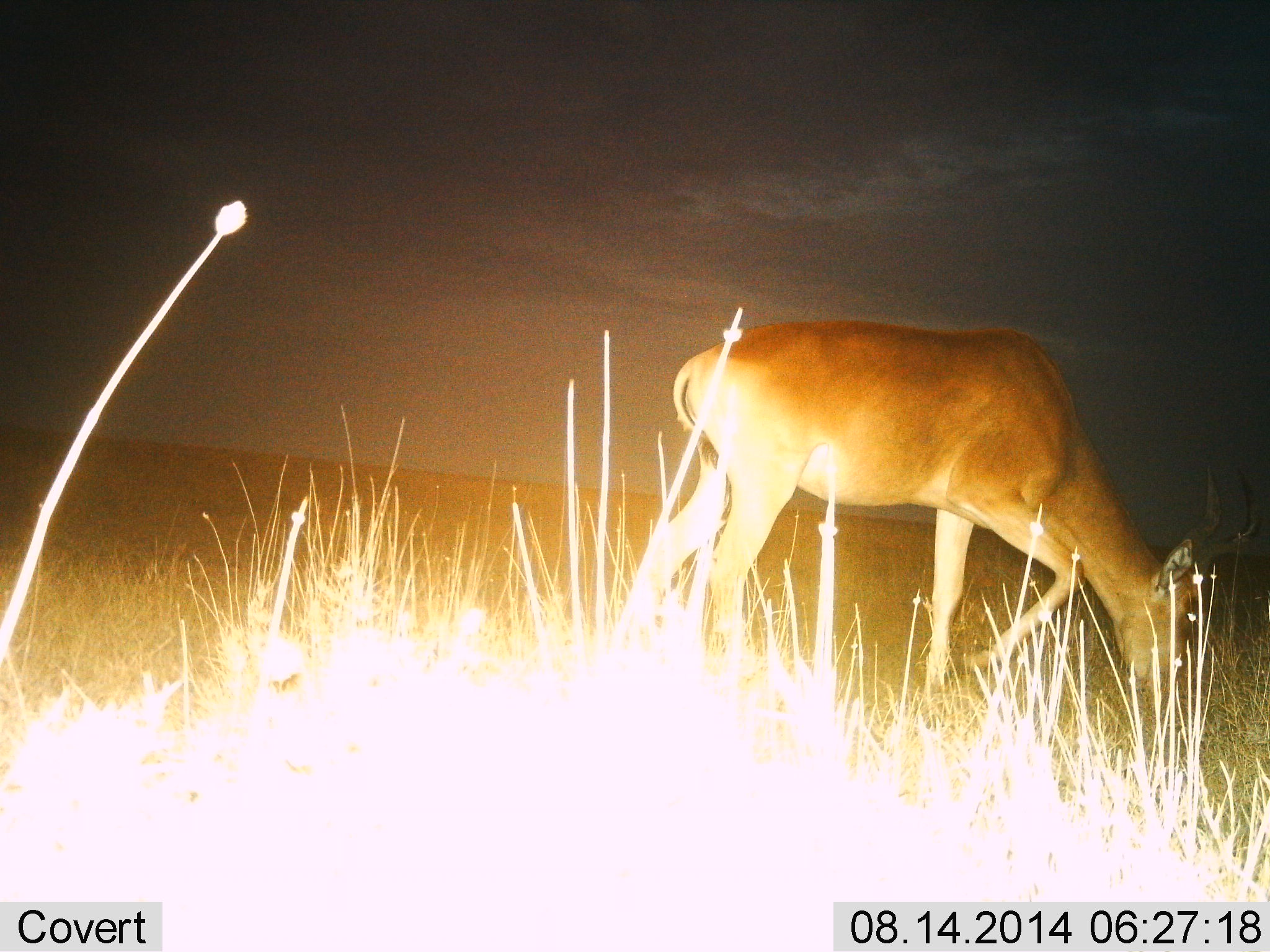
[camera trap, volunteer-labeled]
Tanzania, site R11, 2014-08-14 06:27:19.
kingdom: Animalia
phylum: Chordata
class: Mammalia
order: Artiodactyla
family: Bovidae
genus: Redunca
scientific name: Redunca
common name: reedbuck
Reedbuck (Redunca), count 1. Behavior (volunteer vote fractions): standing 38%, resting 0%, moving 0%, interacting 0%. Young present (vote fraction): 0%. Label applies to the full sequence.